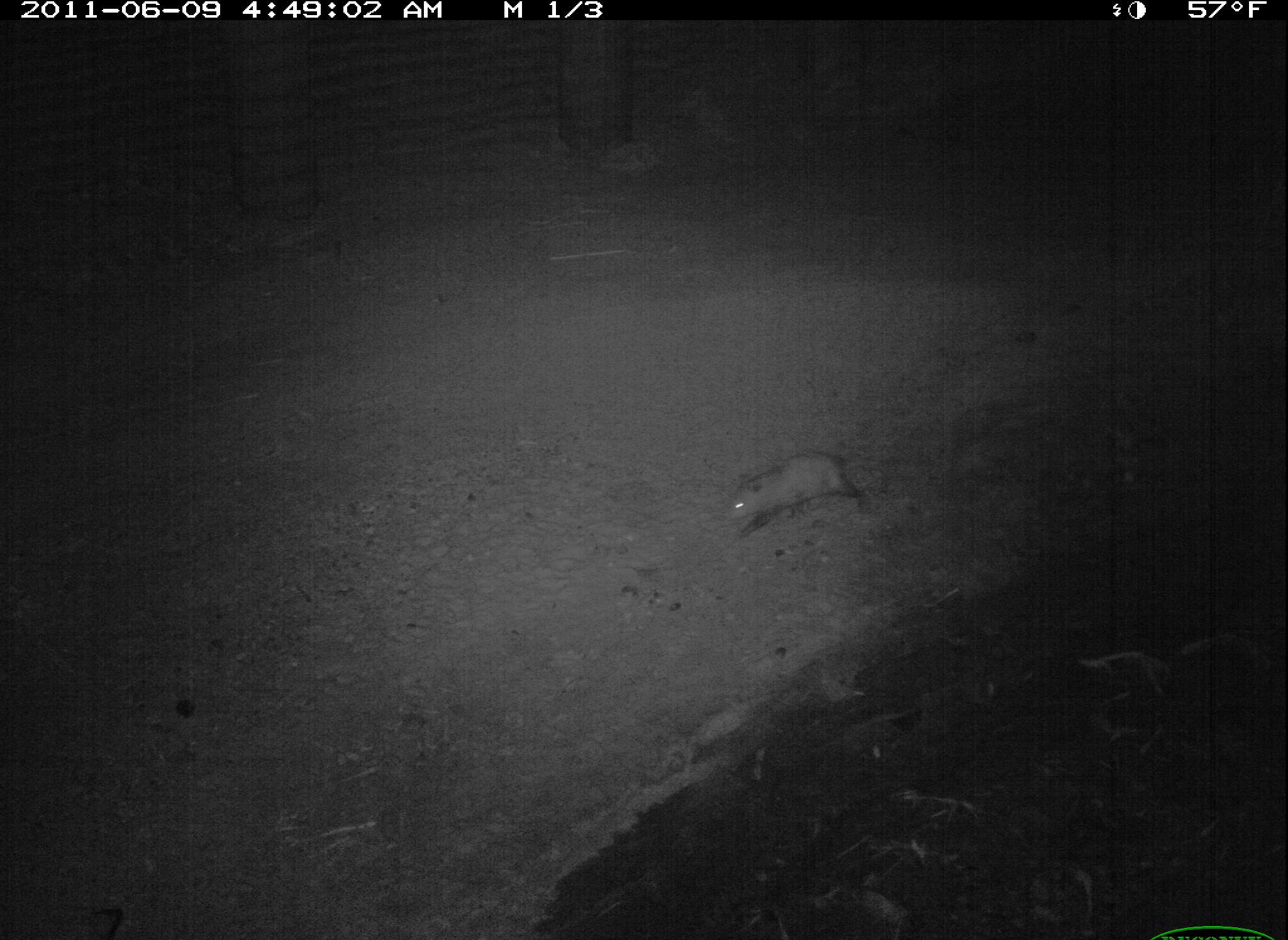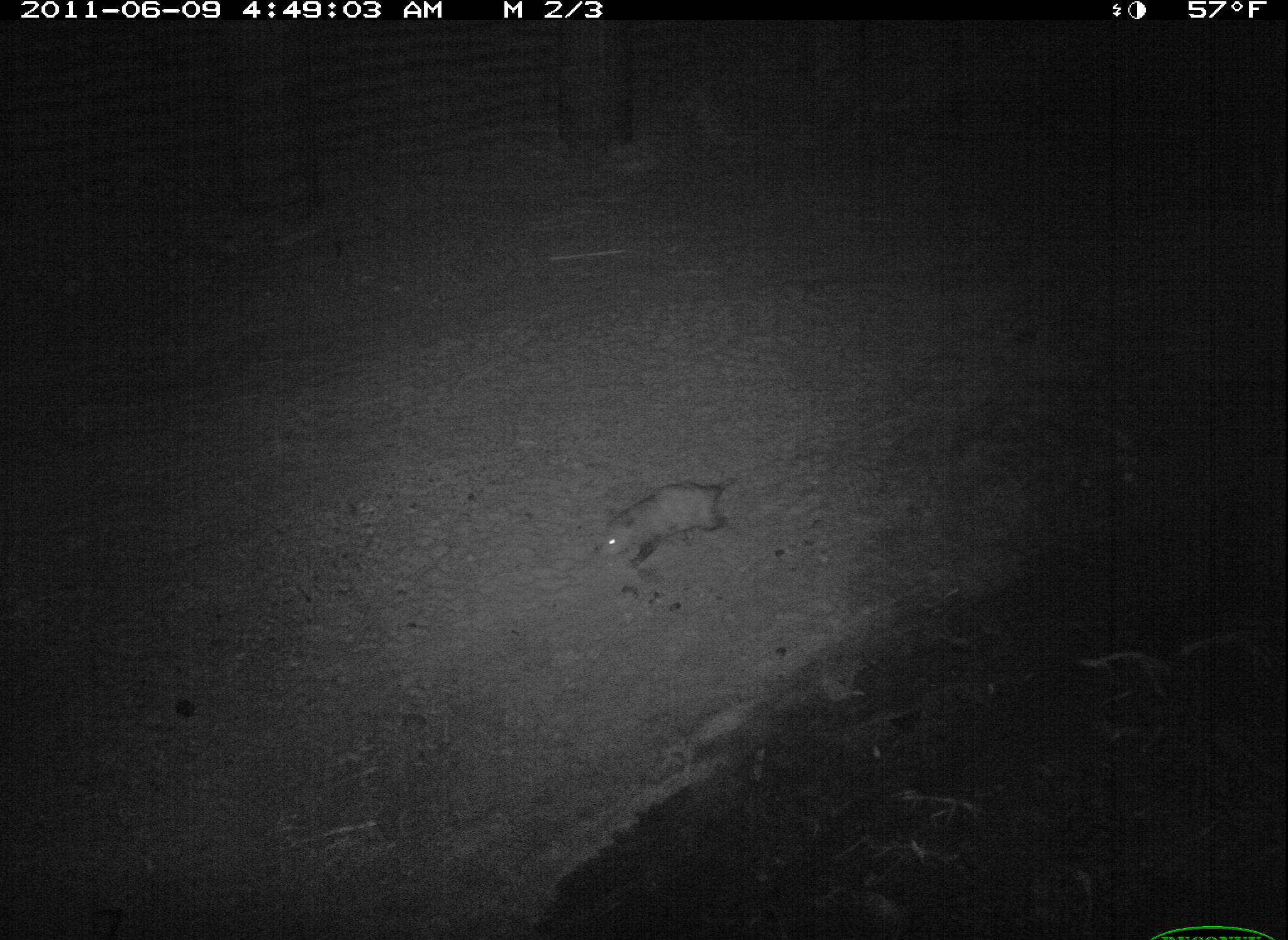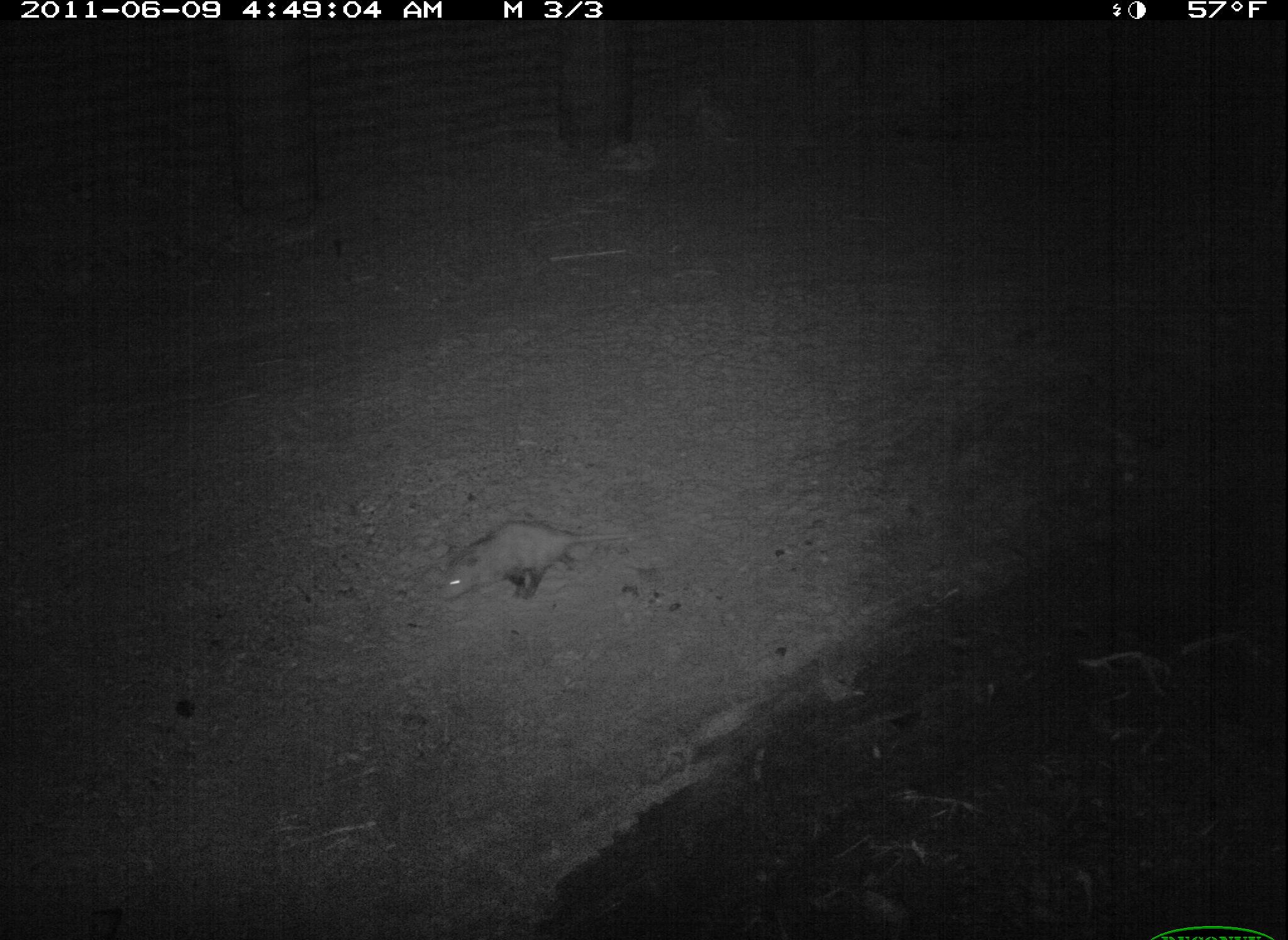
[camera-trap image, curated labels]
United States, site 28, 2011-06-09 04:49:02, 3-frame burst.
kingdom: Animalia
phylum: Chordata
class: Mammalia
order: Didelphimorphia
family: Didelphidae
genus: Didelphis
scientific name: Didelphis virginiana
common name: virginia opossum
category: opossum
Opossum (virginia opossum) (Didelphis virginiana).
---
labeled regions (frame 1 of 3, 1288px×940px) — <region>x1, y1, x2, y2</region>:
opossum: <region>722, 443, 900, 543</region>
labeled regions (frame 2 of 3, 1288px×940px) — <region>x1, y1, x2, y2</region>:
opossum: <region>589, 467, 753, 586</region>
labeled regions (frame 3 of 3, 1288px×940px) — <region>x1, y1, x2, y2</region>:
opossum: <region>441, 511, 636, 610</region>